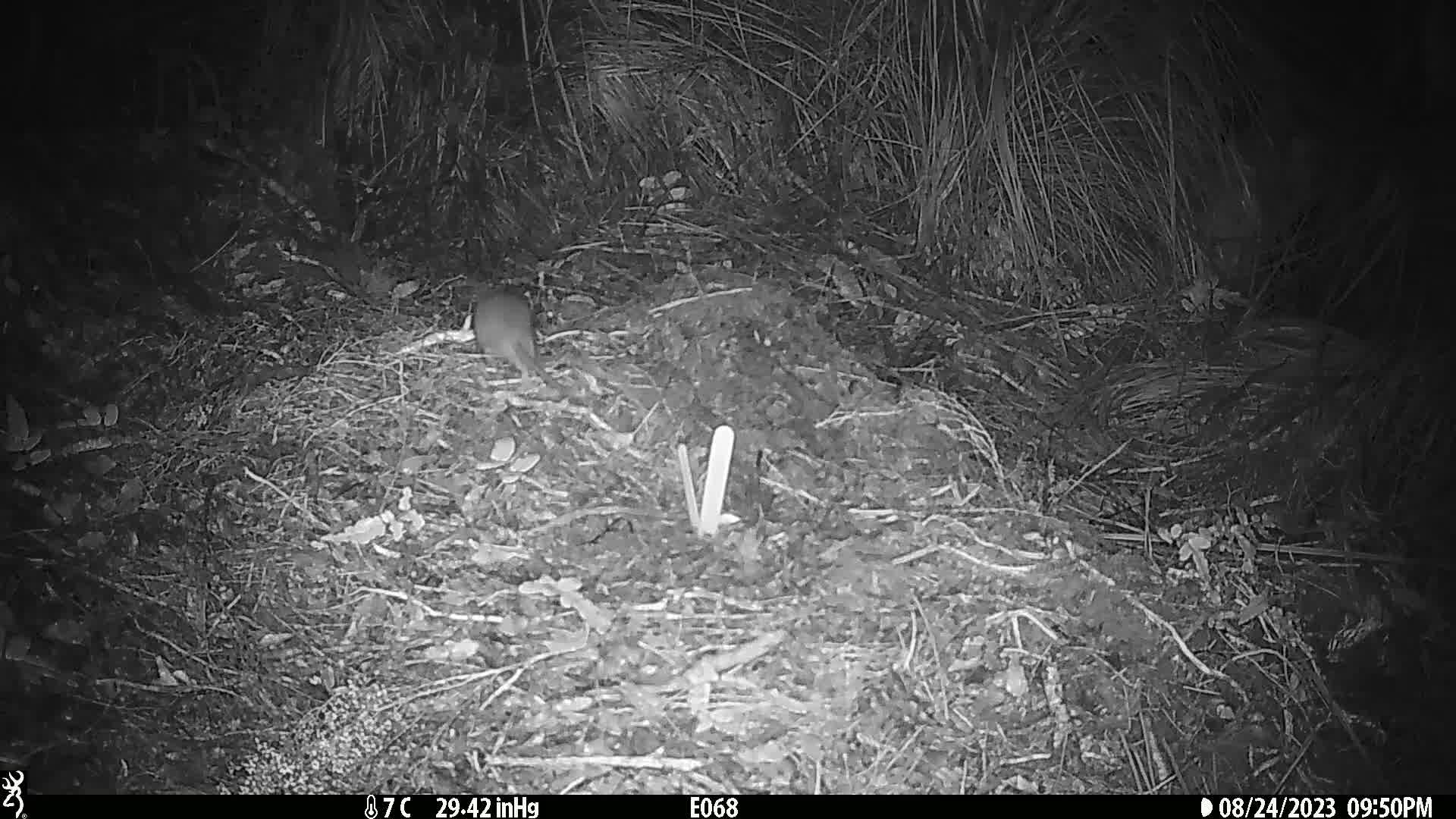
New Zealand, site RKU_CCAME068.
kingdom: Animalia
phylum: Chordata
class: Mammalia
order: Rodentia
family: Muridae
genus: Rattus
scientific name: Rattus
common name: rat